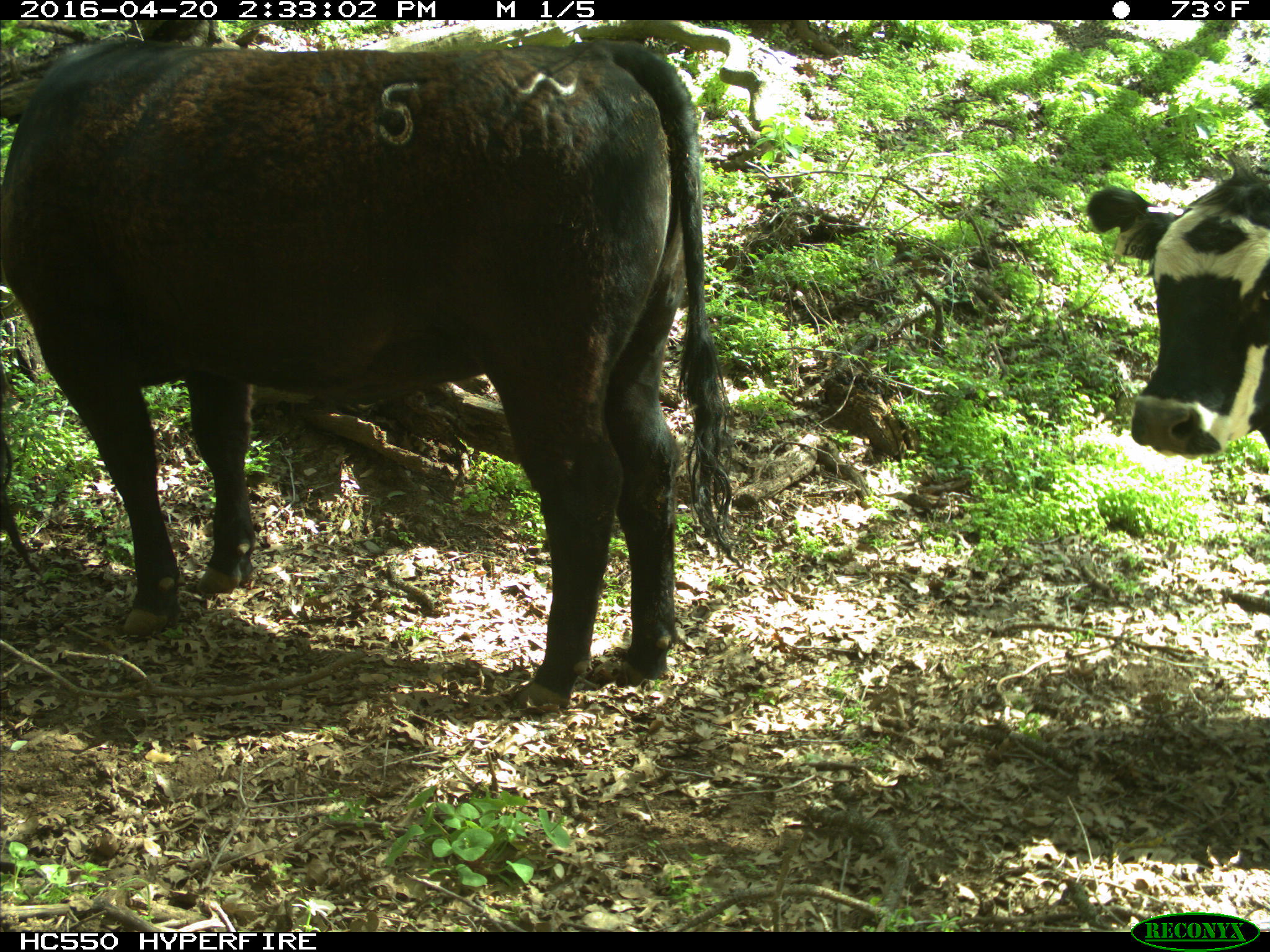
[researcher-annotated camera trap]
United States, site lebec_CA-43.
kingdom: Animalia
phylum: Chordata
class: Mammalia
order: Artiodactyla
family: Bovidae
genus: Bos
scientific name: Bos taurus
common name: domestic cow